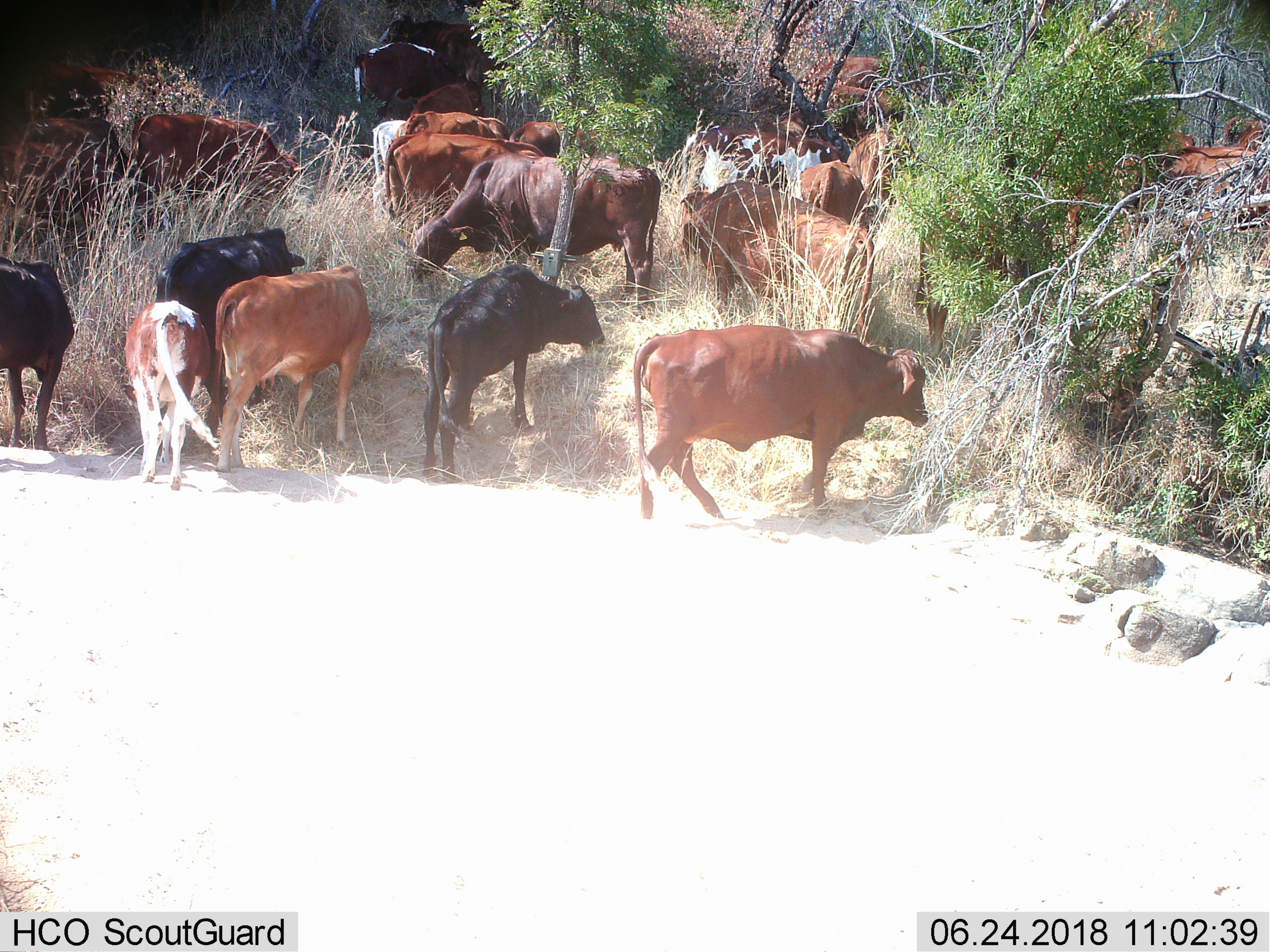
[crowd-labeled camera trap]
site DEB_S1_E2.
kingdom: Animalia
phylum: Chordata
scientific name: Vertebrata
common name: domestic animal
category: domesticanimal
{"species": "domesticanimal (domestic animal) (Vertebrata)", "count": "11-50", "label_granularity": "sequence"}